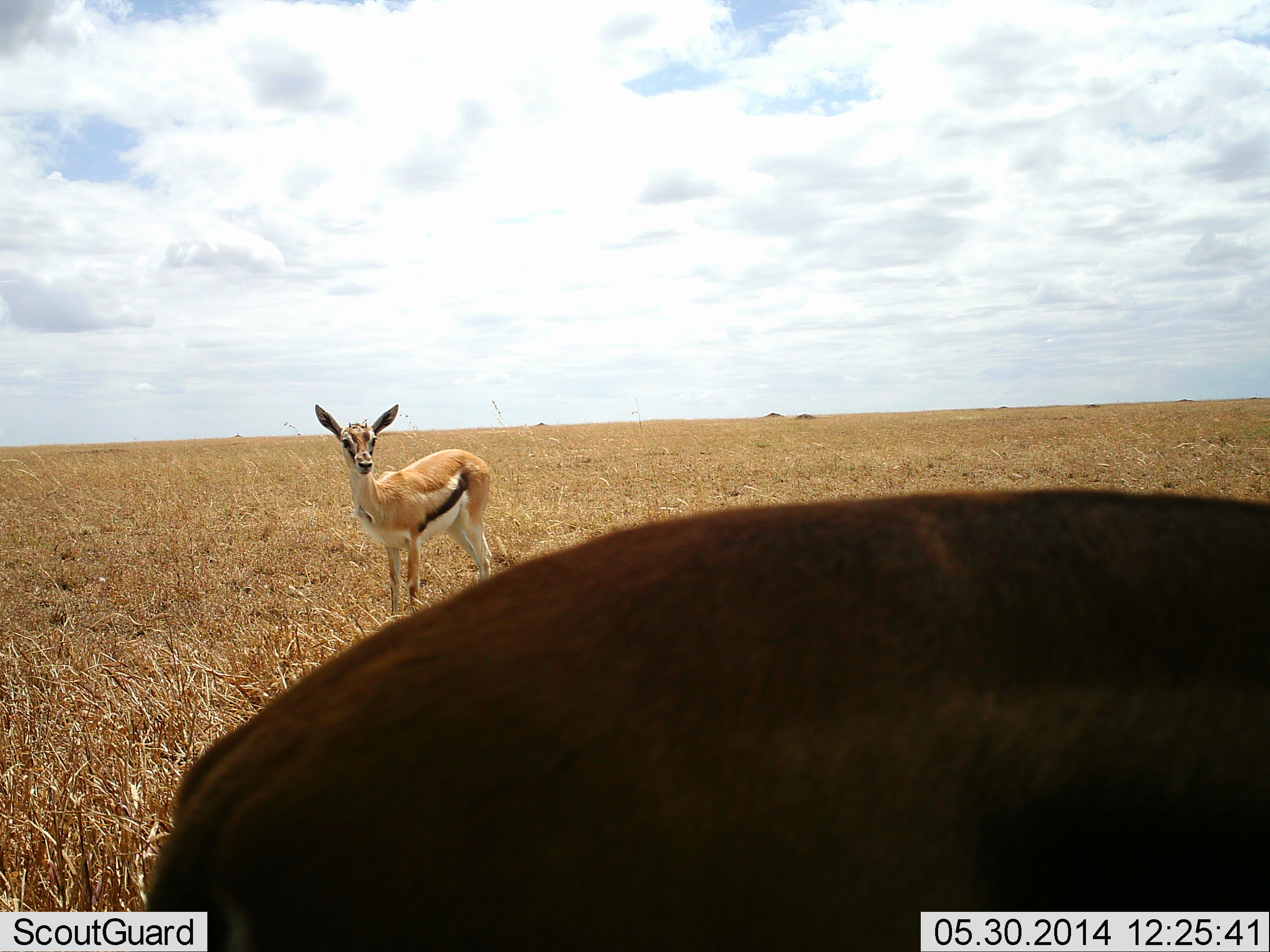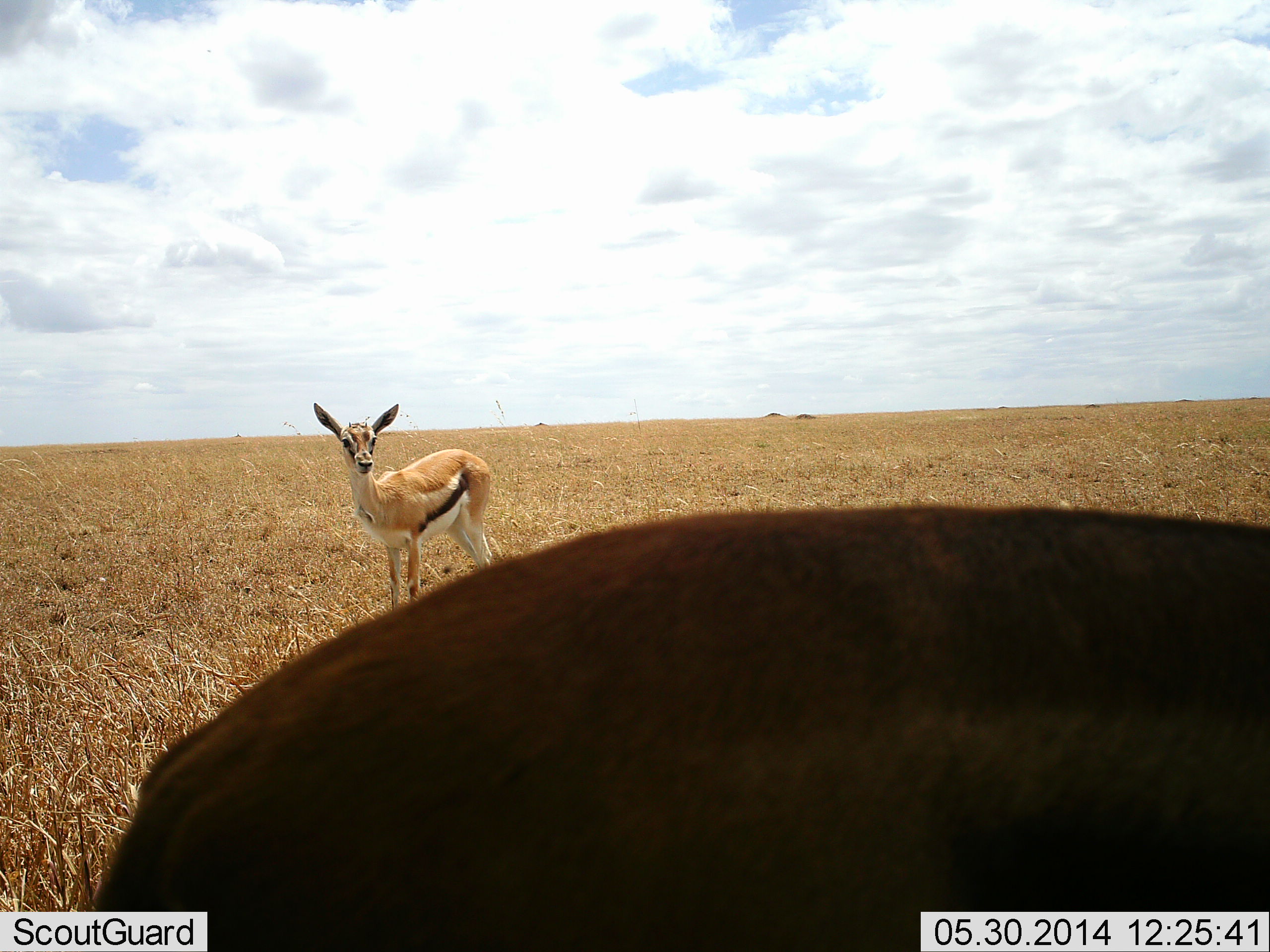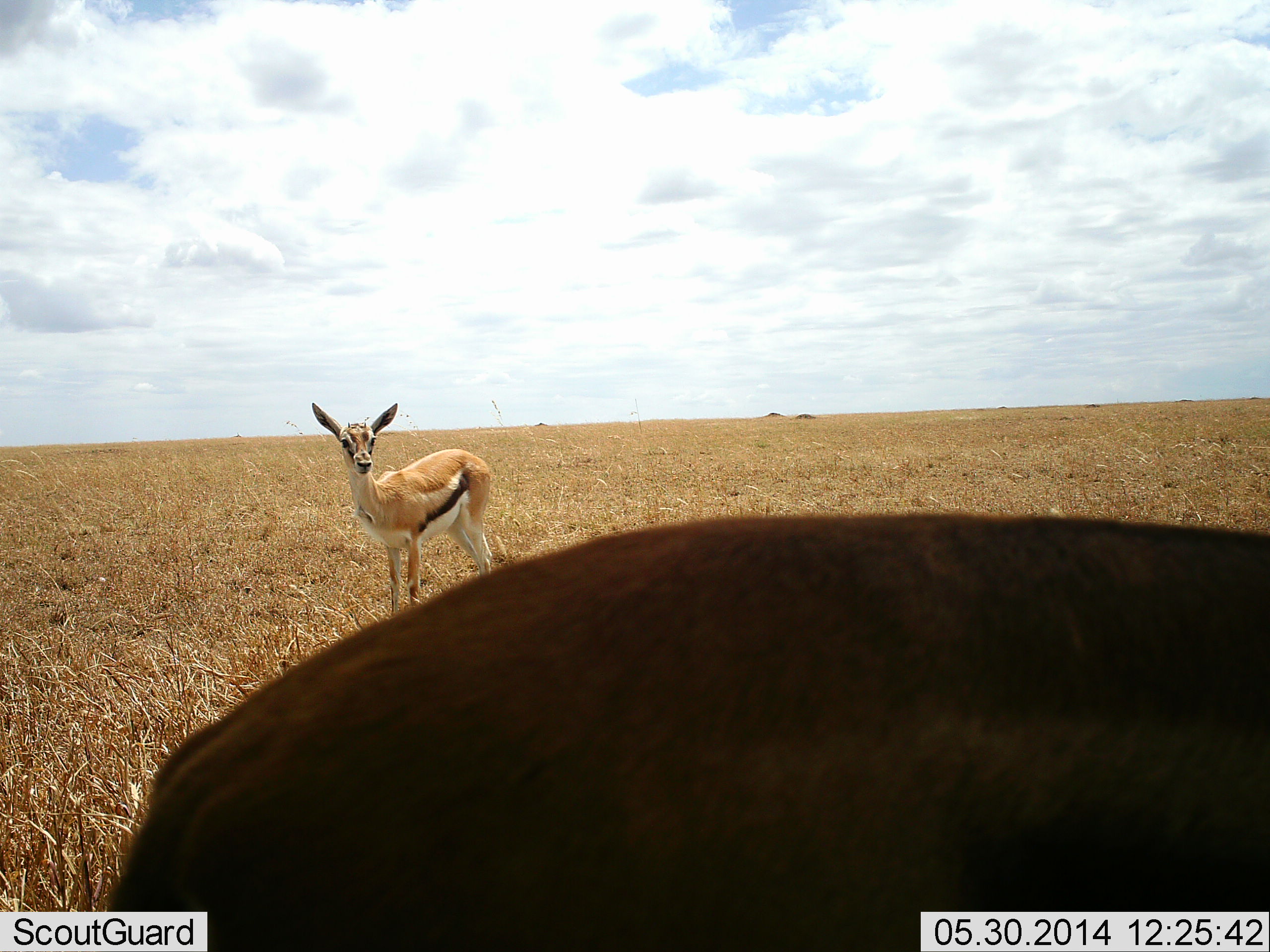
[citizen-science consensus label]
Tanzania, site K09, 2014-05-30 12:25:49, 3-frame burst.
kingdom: Animalia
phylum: Chordata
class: Mammalia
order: Artiodactyla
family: Bovidae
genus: Eudorcas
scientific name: Eudorcas thomsonii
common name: thomson's gazelle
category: gazellethomsons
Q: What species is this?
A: Gazellethomsons (thomson's gazelle) (Eudorcas thomsonii).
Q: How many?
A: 2.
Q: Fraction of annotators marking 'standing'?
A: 90%.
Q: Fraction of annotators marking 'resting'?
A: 0%.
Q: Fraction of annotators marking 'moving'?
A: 20%.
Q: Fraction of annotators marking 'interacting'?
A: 0%.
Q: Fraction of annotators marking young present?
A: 10%.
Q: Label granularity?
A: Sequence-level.